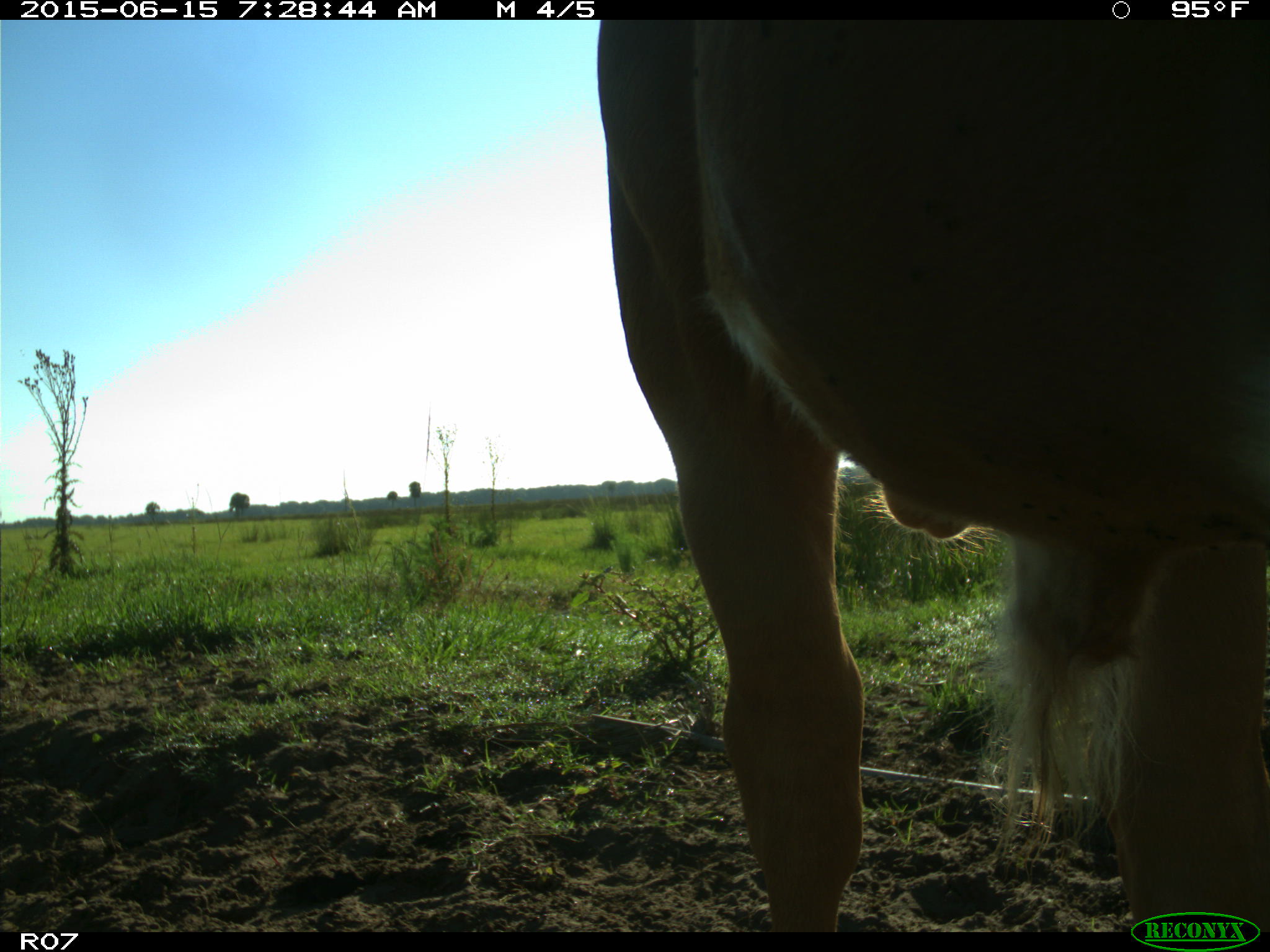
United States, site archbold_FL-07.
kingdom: Animalia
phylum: Chordata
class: Mammalia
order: Artiodactyla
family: Bovidae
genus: Bos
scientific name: Bos taurus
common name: domestic cow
Bos taurus (domestic cow).